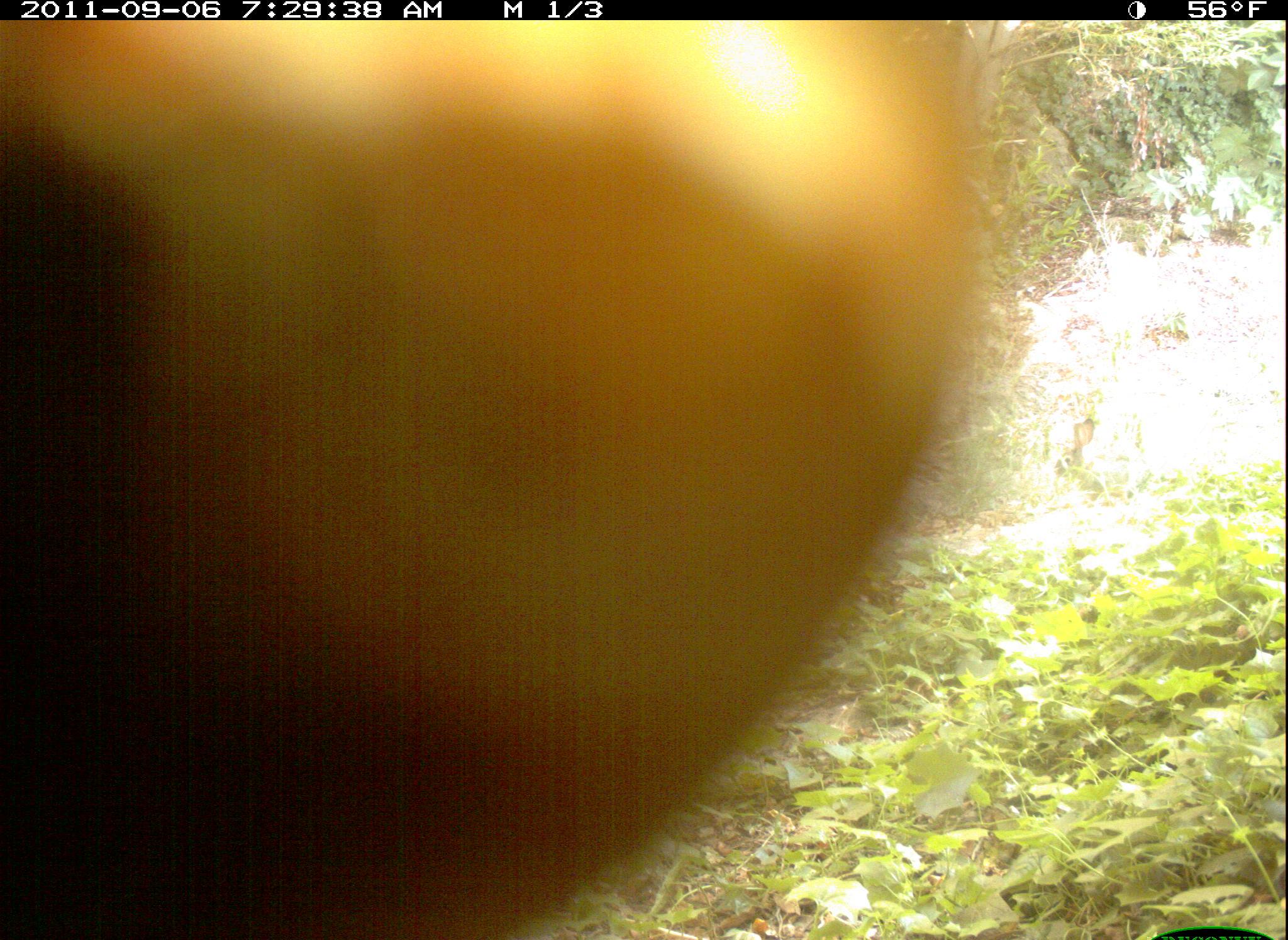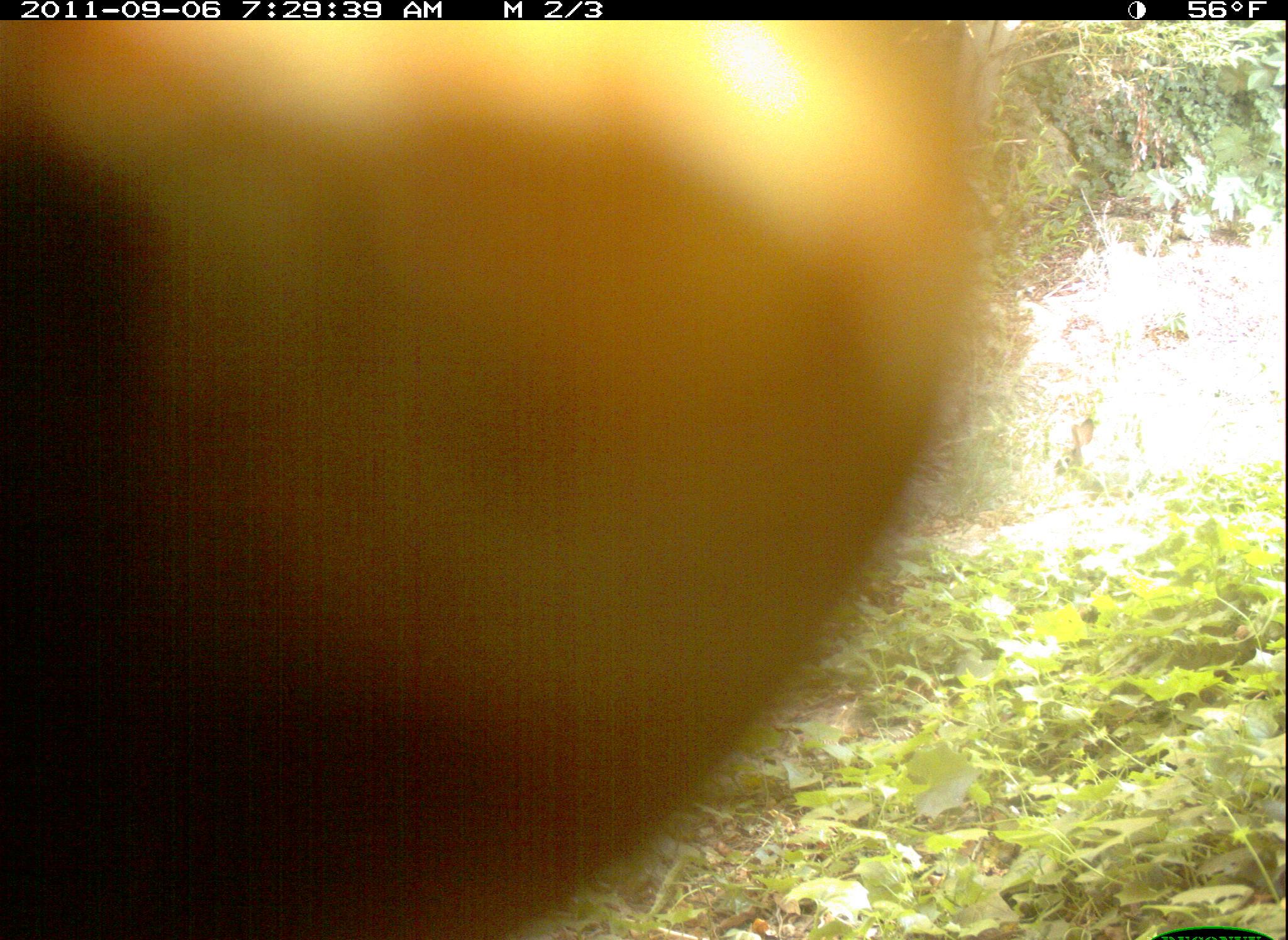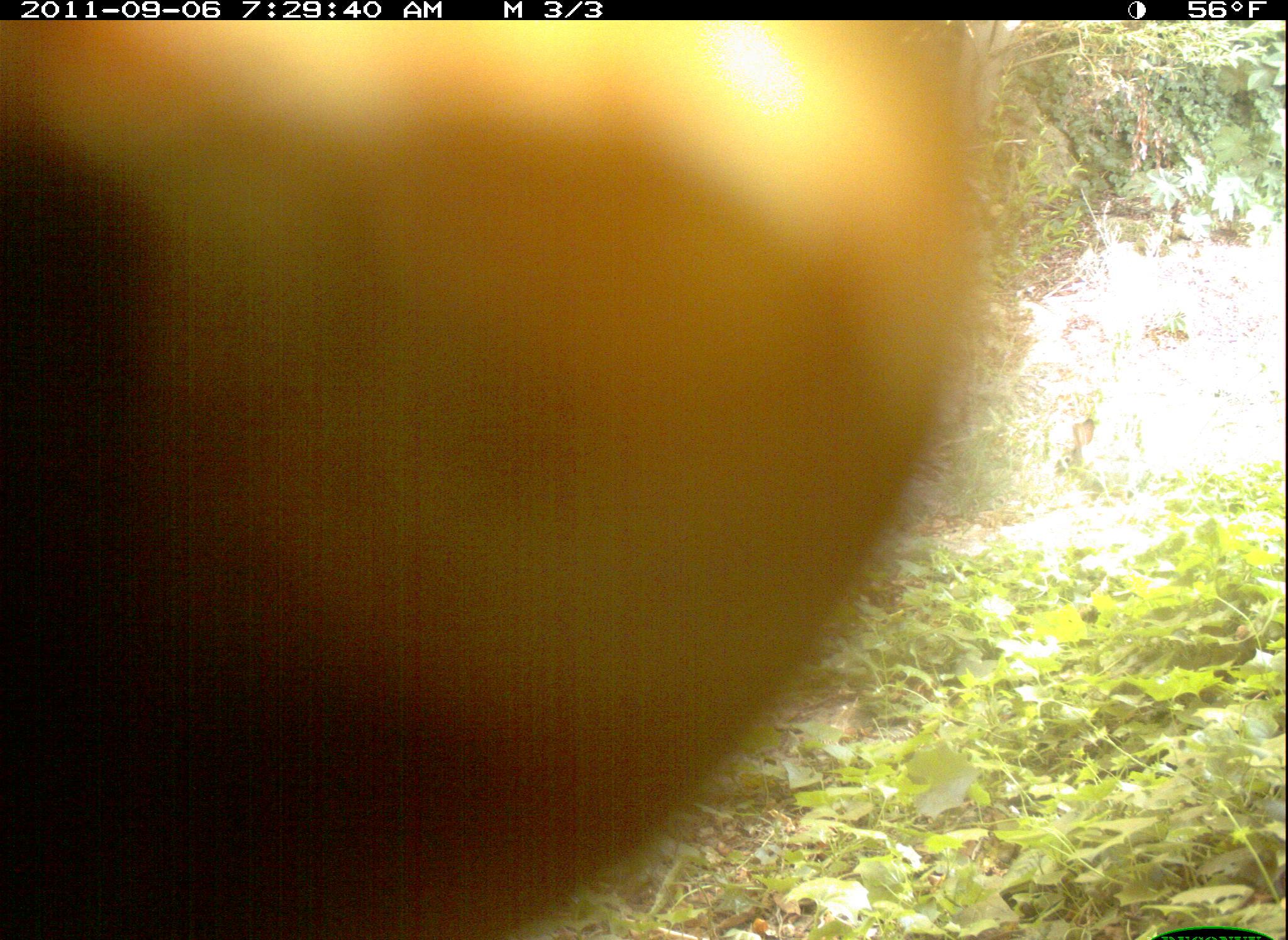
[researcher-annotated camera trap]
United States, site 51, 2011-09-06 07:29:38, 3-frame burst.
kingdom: Animalia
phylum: Chordata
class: Mammalia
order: Rodentia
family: Sciuridae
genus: Sciurus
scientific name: Sciurus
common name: squirrel